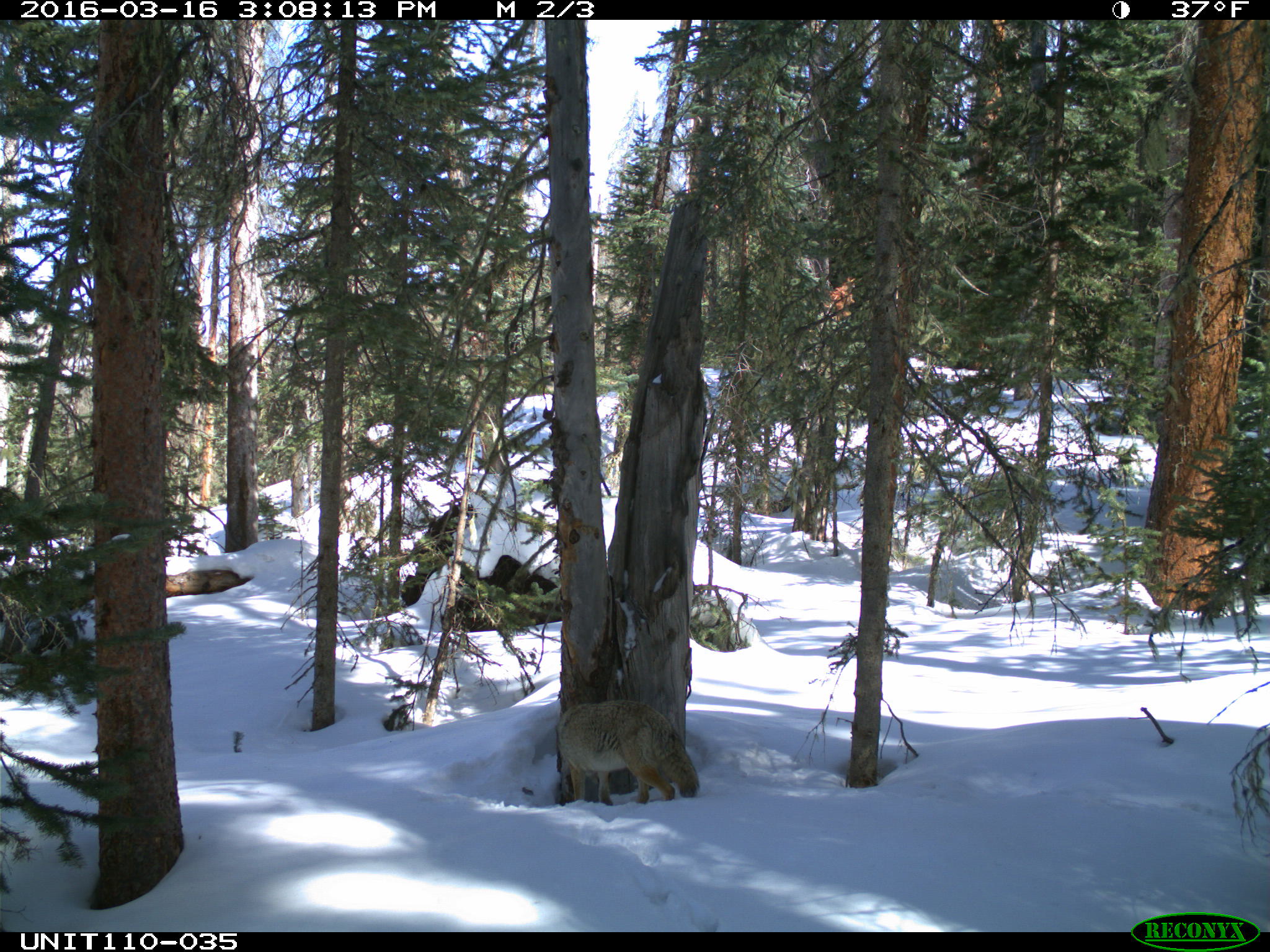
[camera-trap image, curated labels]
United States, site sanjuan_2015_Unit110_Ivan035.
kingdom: Animalia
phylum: Chordata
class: Mammalia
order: Carnivora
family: Canidae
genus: Canis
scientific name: Canis latrans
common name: coyote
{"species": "Canis latrans (coyote)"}